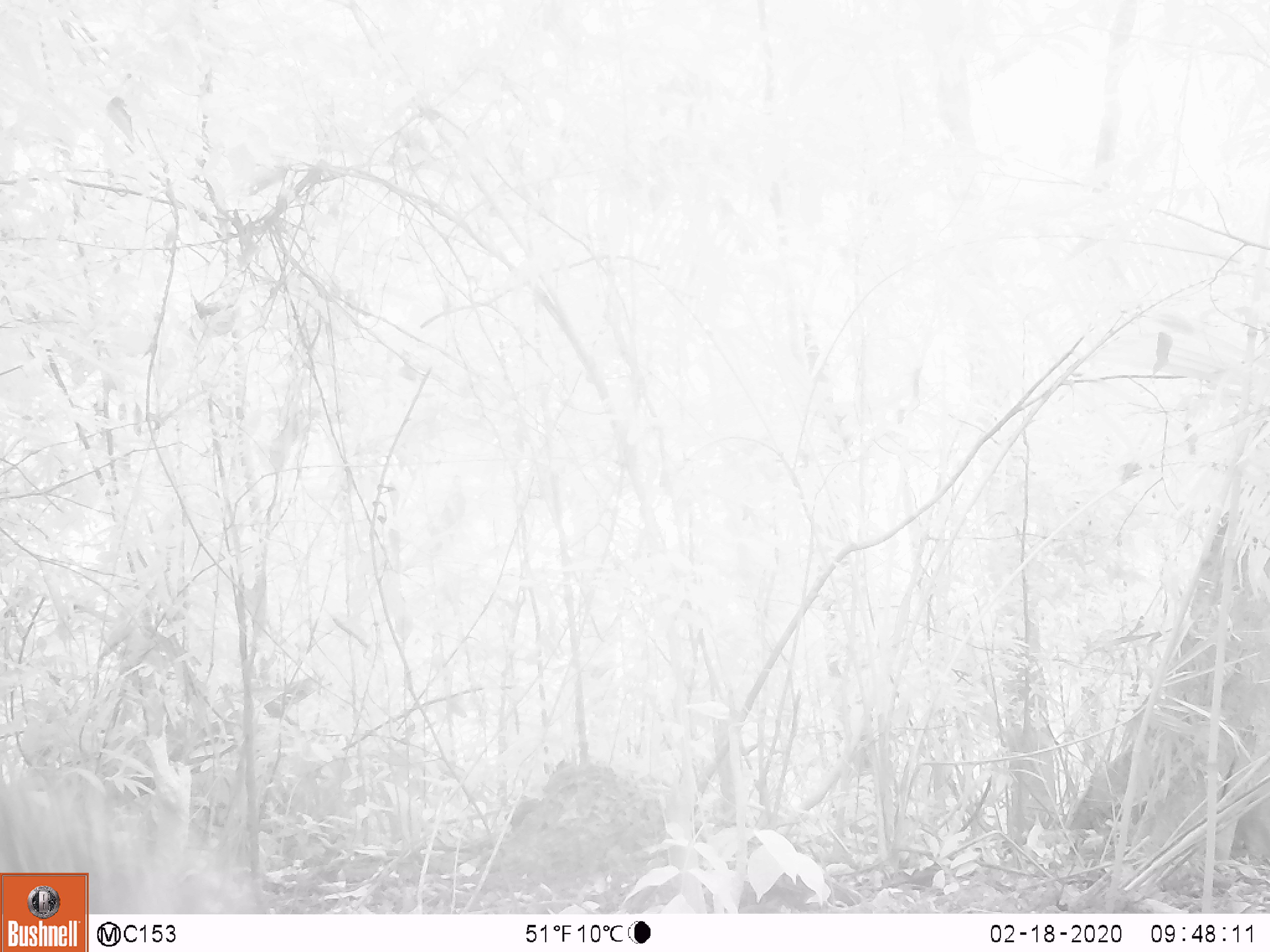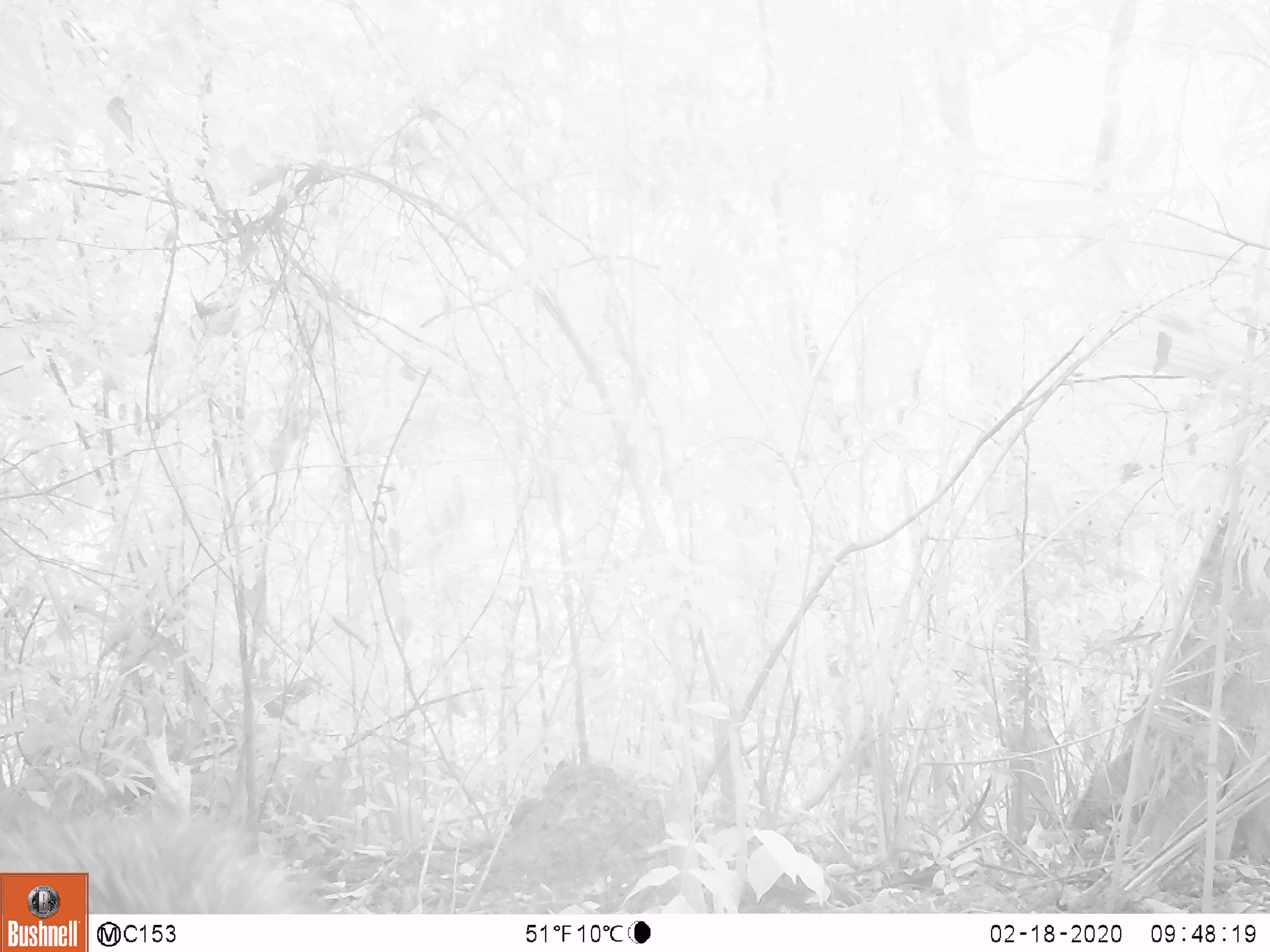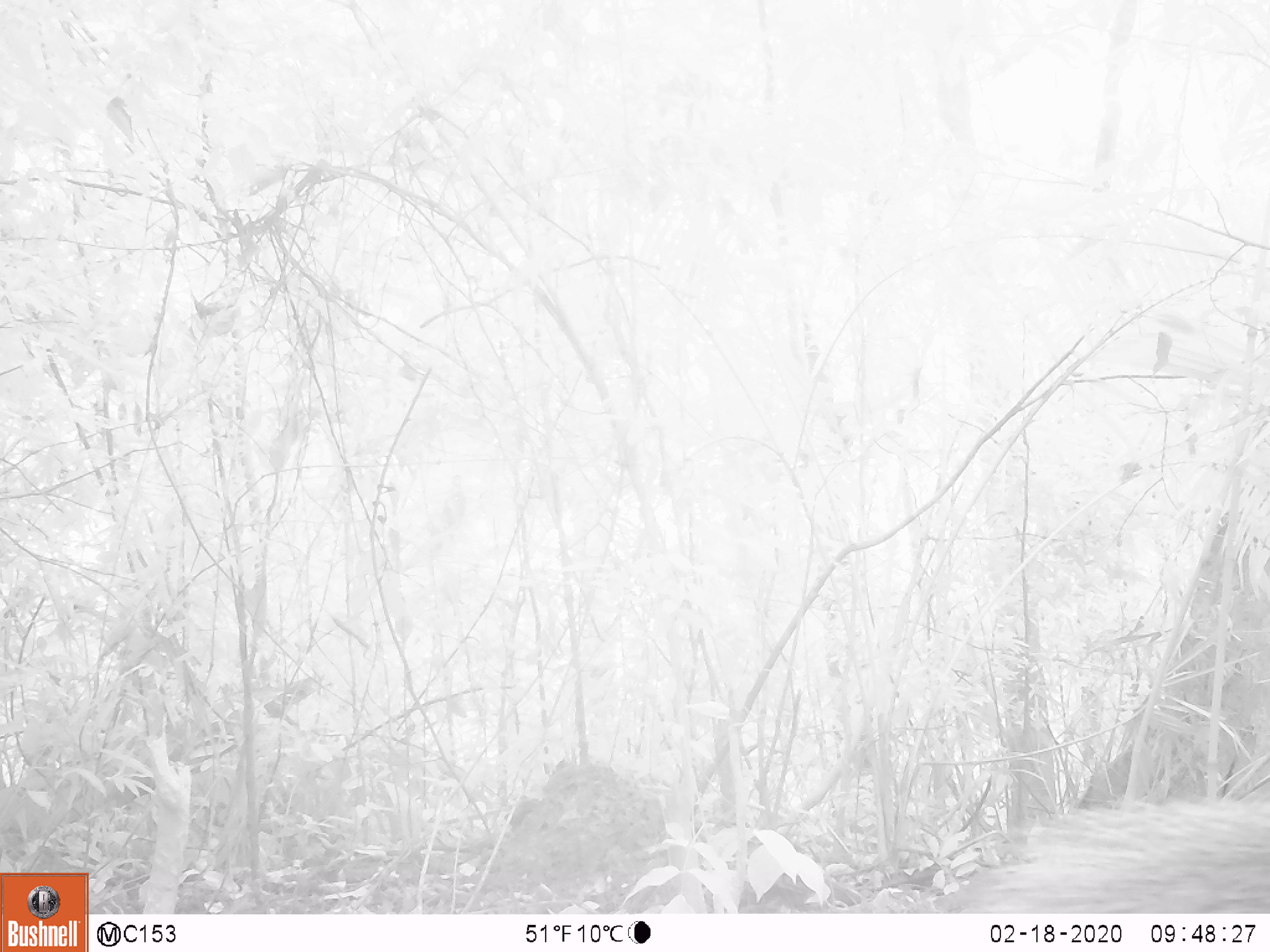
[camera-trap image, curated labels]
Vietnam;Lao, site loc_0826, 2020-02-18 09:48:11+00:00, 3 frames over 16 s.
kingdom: Animalia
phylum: Chordata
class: Mammalia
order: Artiodactyla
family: Suidae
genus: Sus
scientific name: Sus scrofa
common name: eurasian wild pig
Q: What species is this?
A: Eurasian wild pig (Sus scrofa).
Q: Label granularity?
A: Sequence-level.